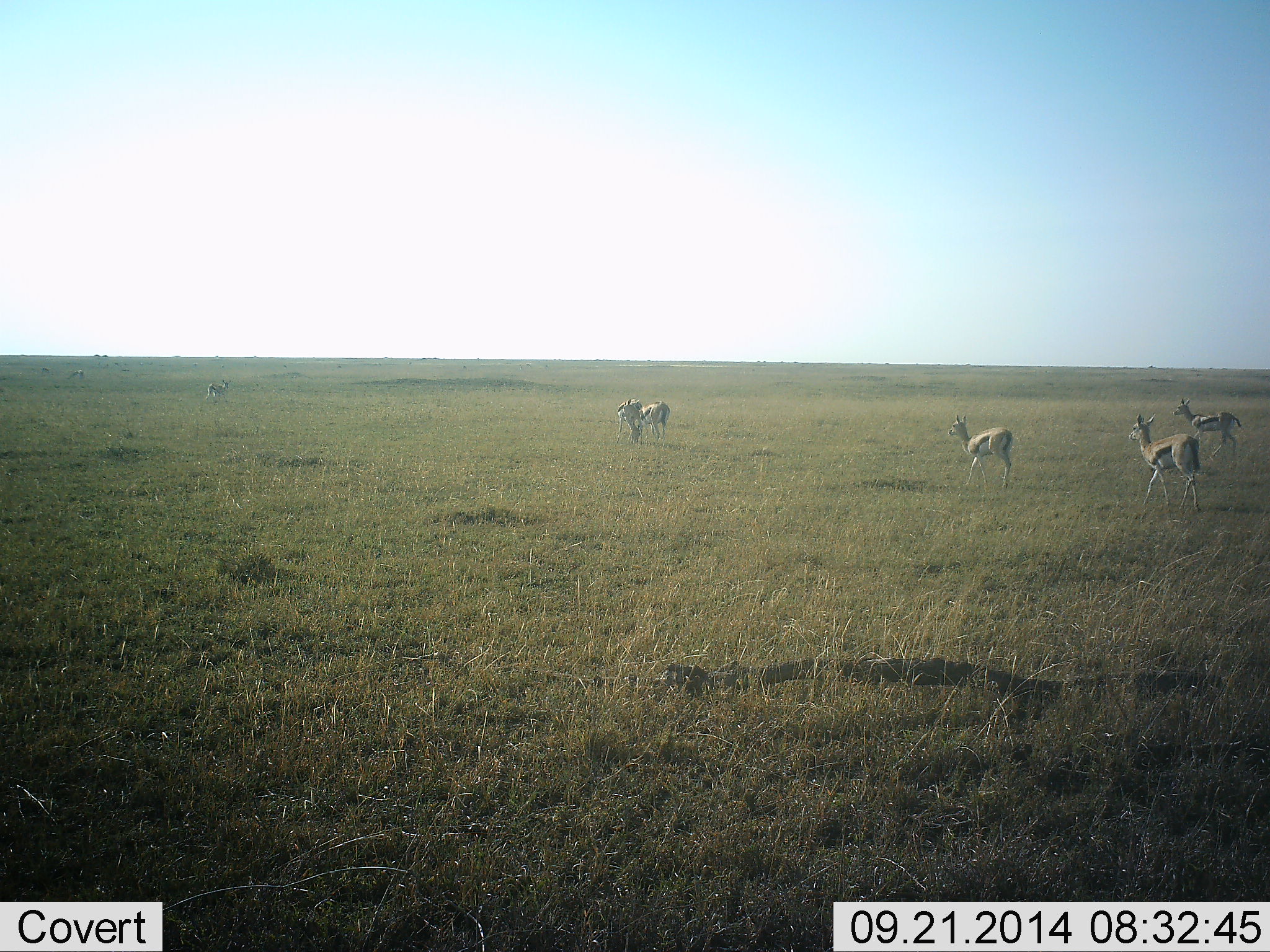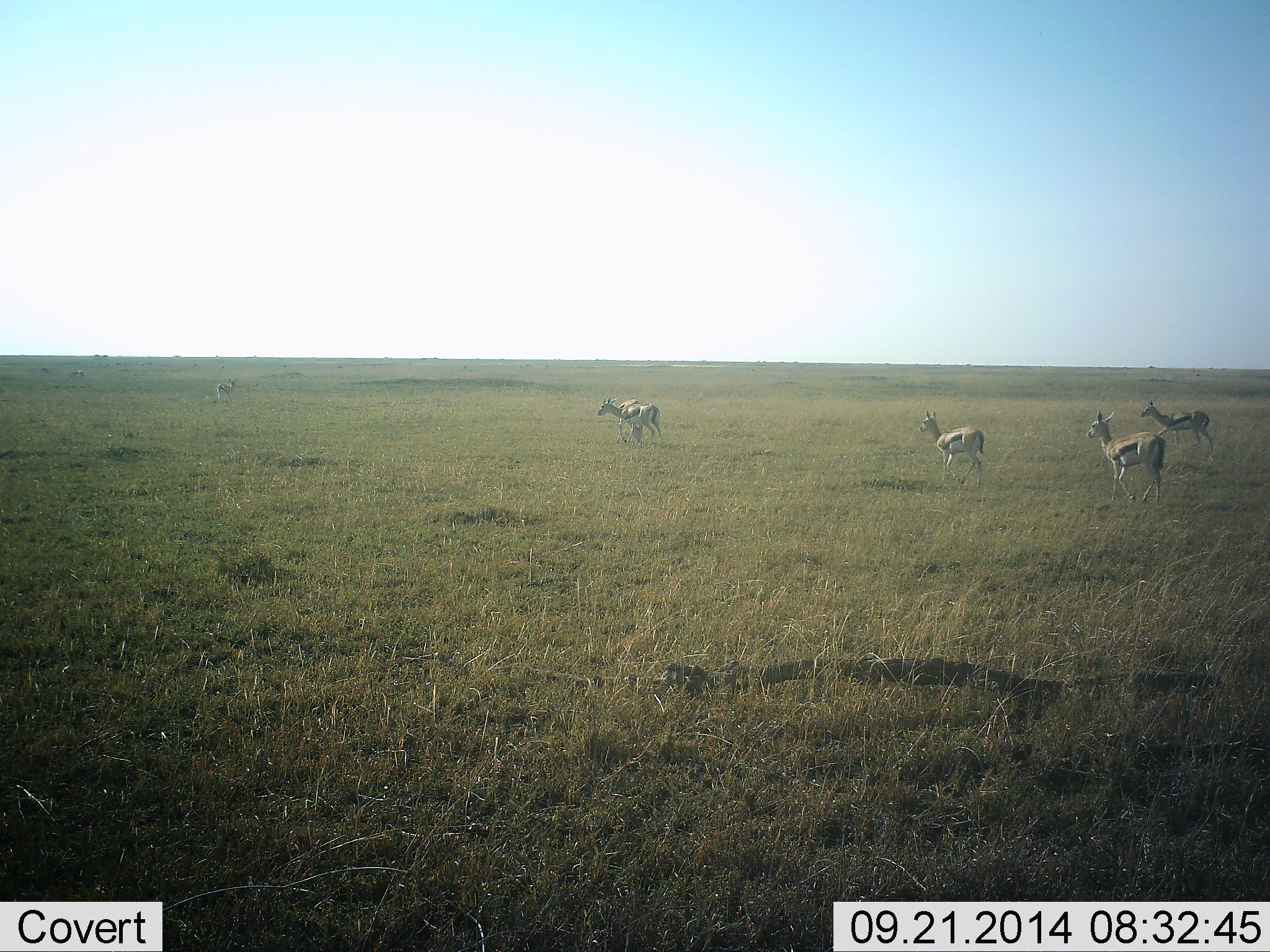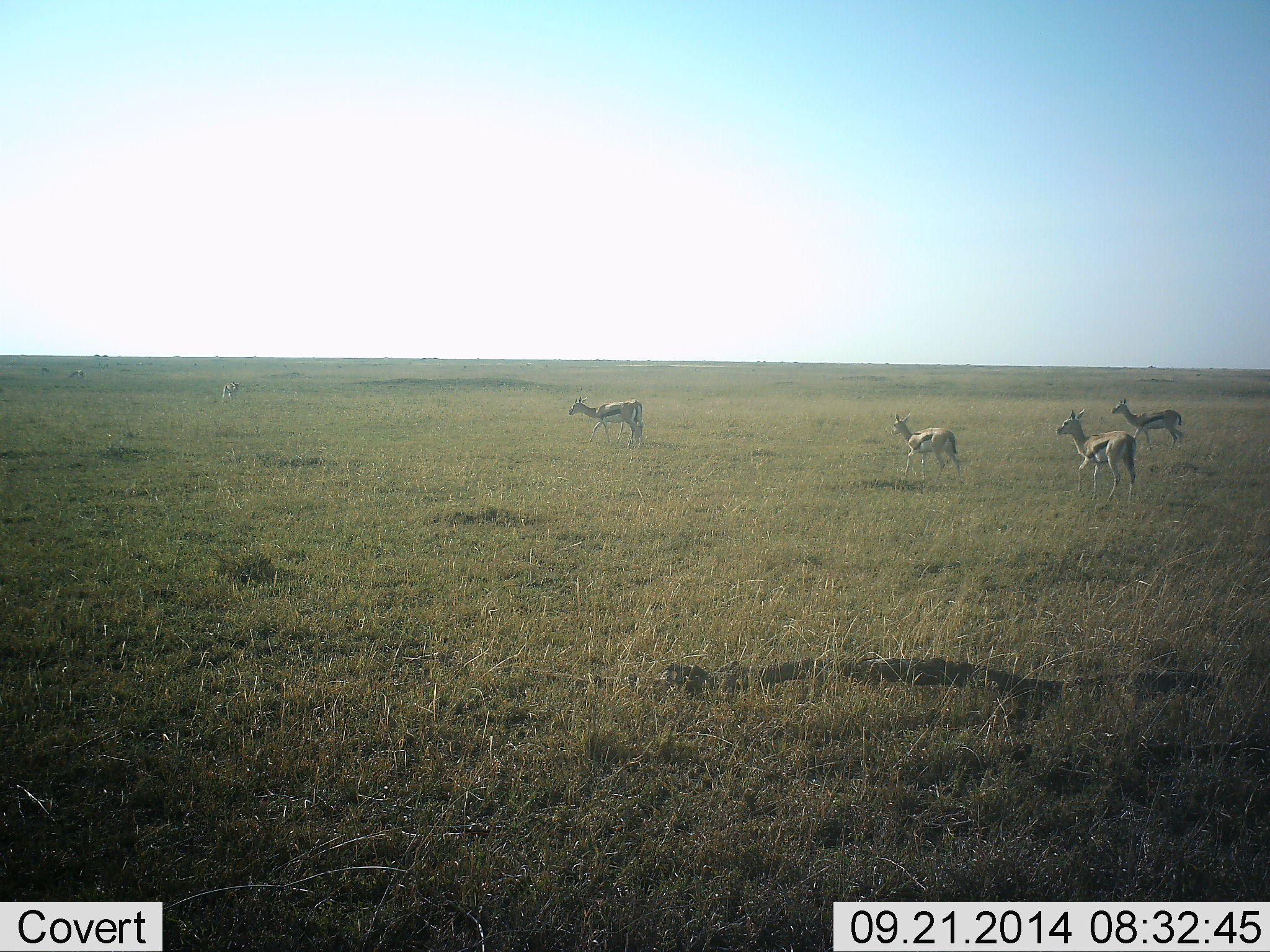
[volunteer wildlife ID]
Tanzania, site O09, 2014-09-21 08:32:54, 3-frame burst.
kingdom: Animalia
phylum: Chordata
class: Mammalia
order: Artiodactyla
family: Bovidae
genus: Eudorcas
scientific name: Eudorcas thomsonii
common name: thomson's gazelle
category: gazellethomsons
Gazellethomsons (thomson's gazelle) (Eudorcas thomsonii), count 5. Behavior (volunteer vote fractions): standing 10%, resting 0%, moving 100%, interacting 0%. Young present (vote fraction): 0%. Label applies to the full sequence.